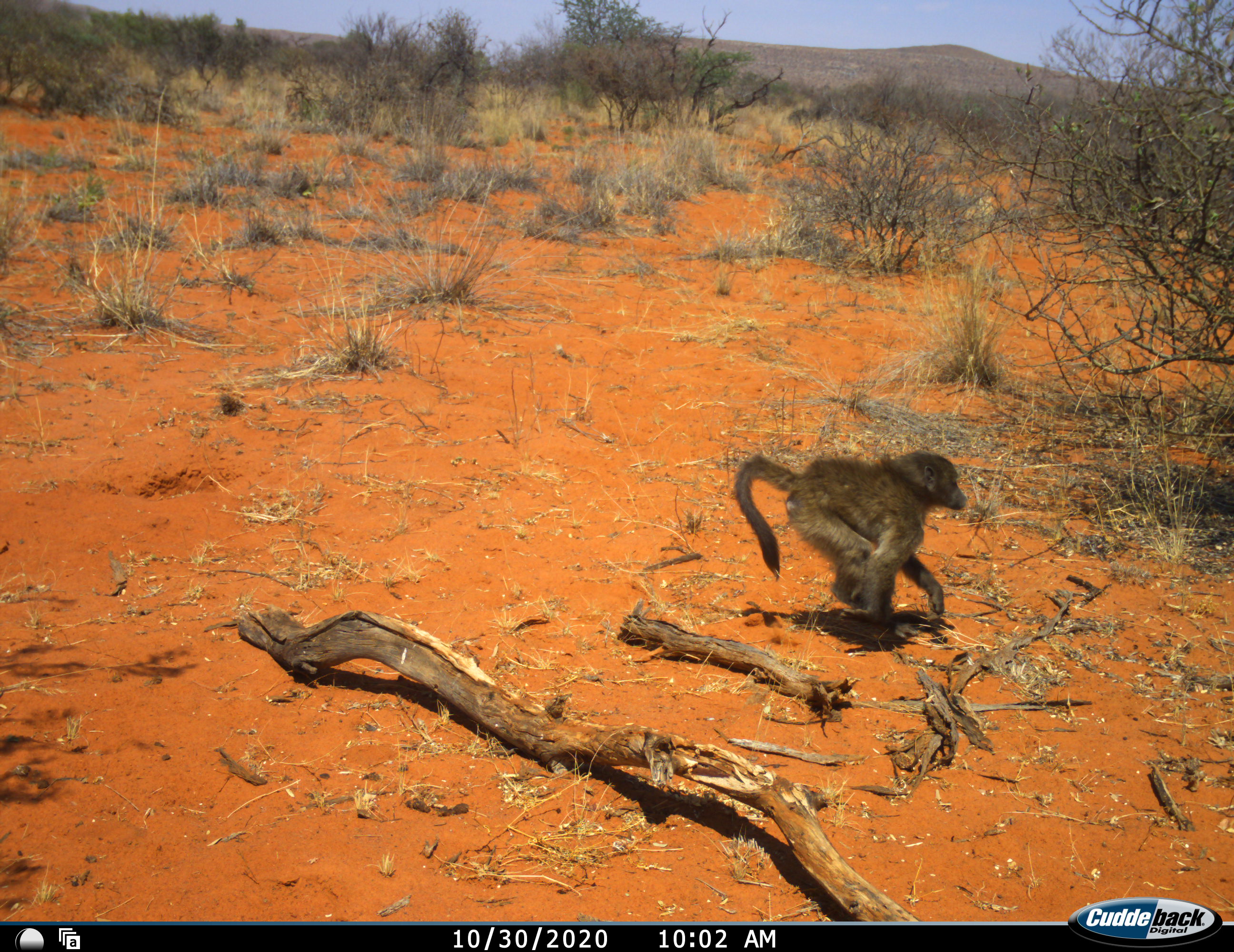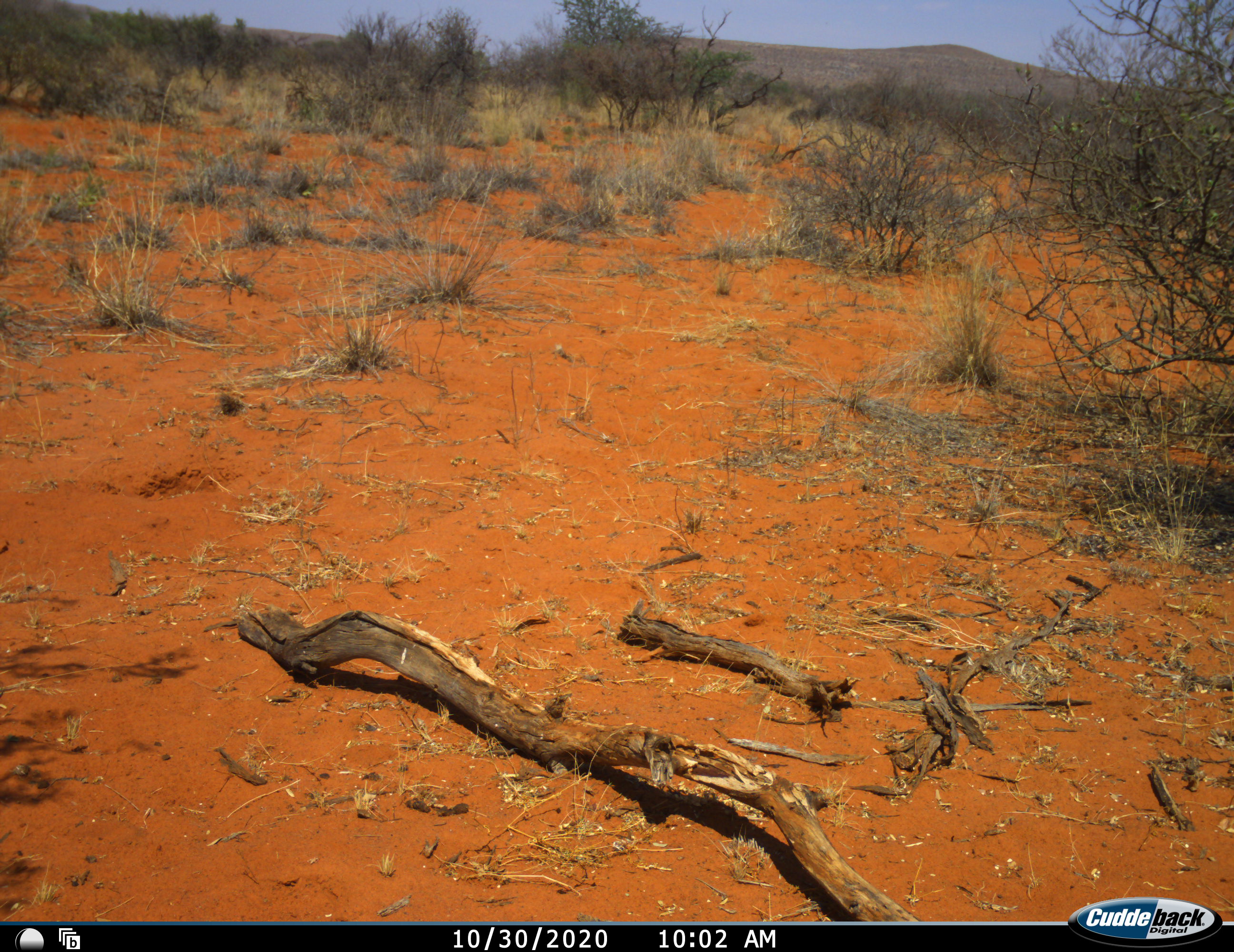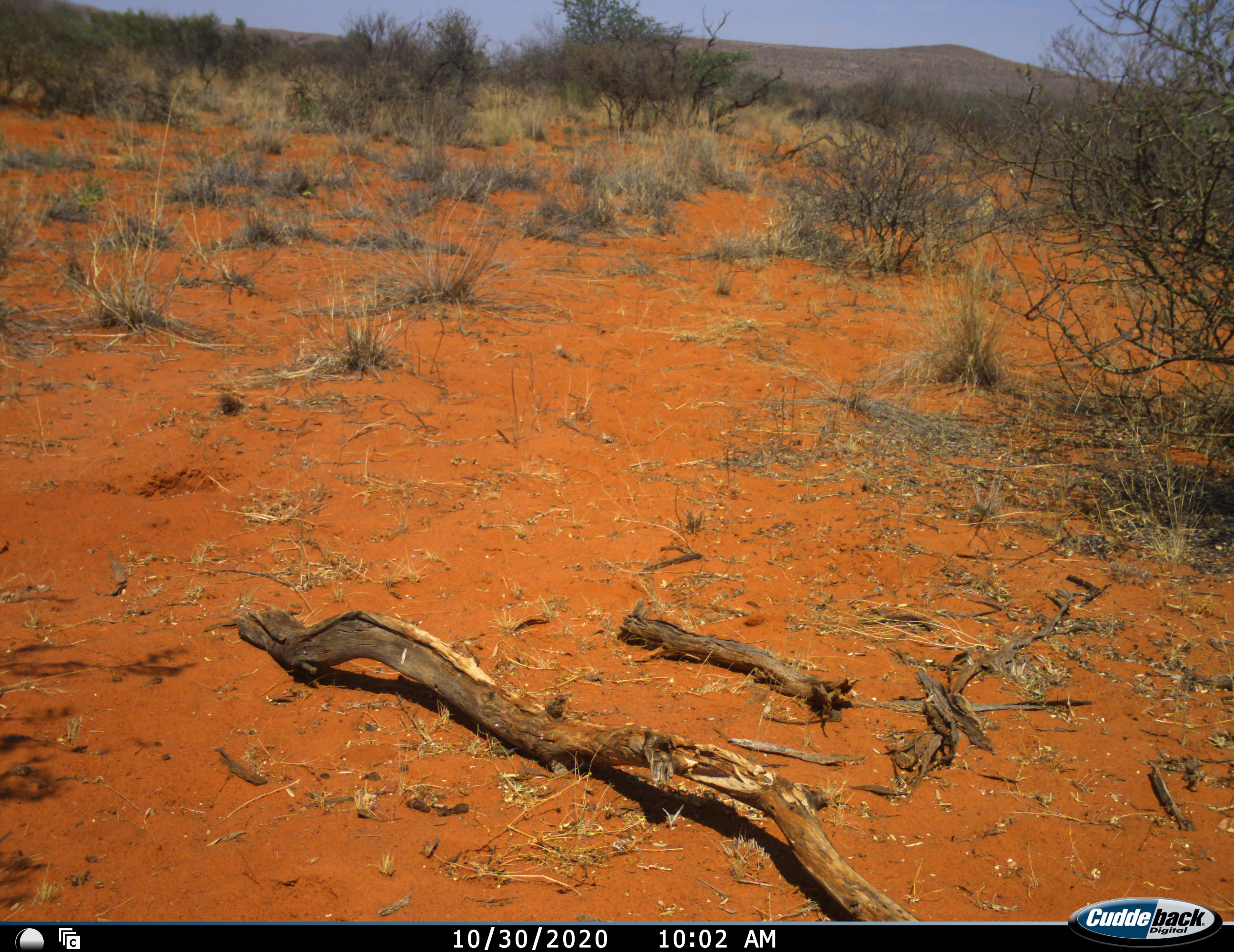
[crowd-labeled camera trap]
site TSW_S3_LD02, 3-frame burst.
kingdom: Animalia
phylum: Chordata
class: Mammalia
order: Primates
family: Cercopithecidae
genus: Papio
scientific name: Papio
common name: baboon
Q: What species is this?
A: Baboon (Papio).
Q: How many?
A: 1.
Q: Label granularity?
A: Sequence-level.